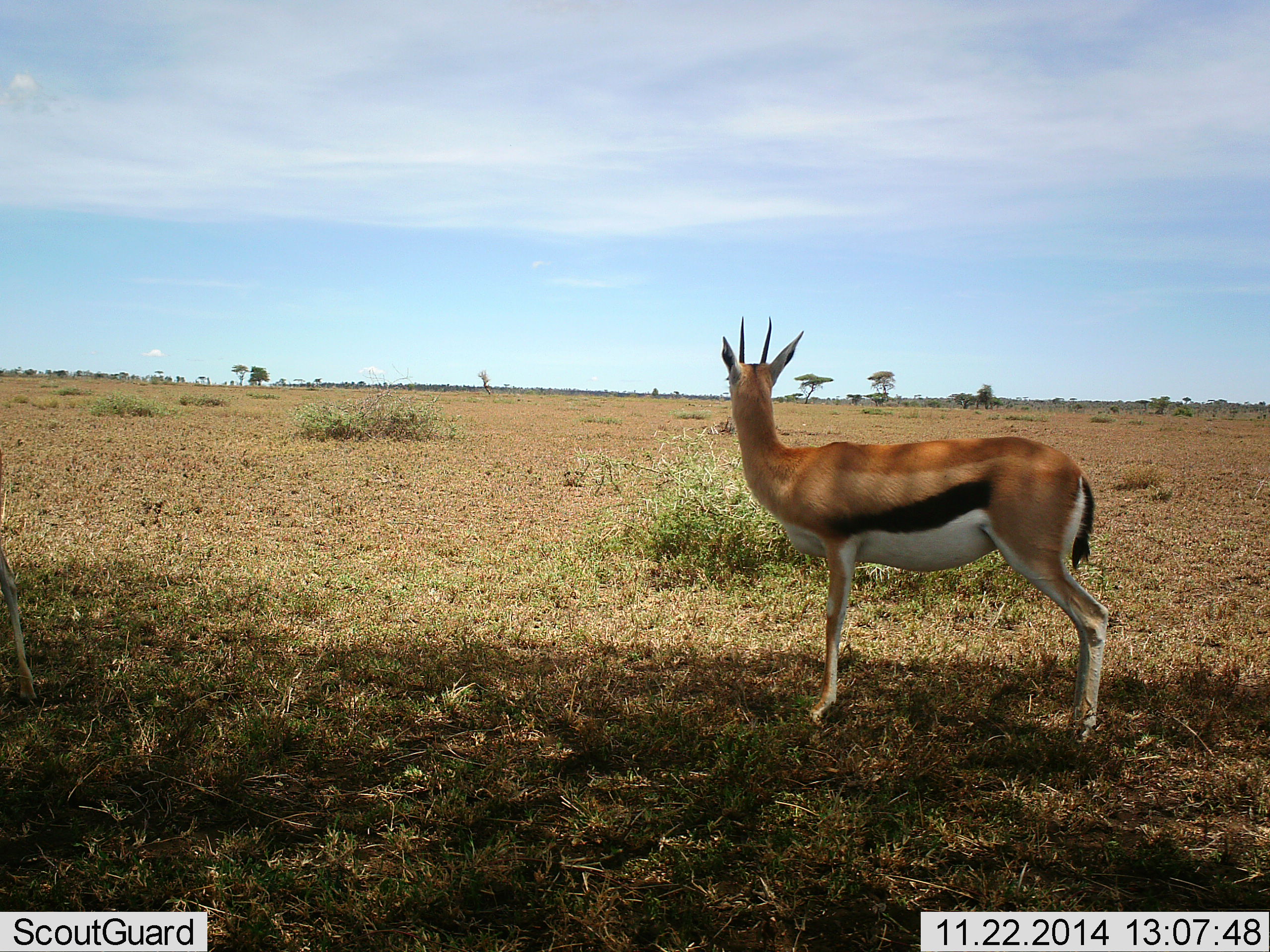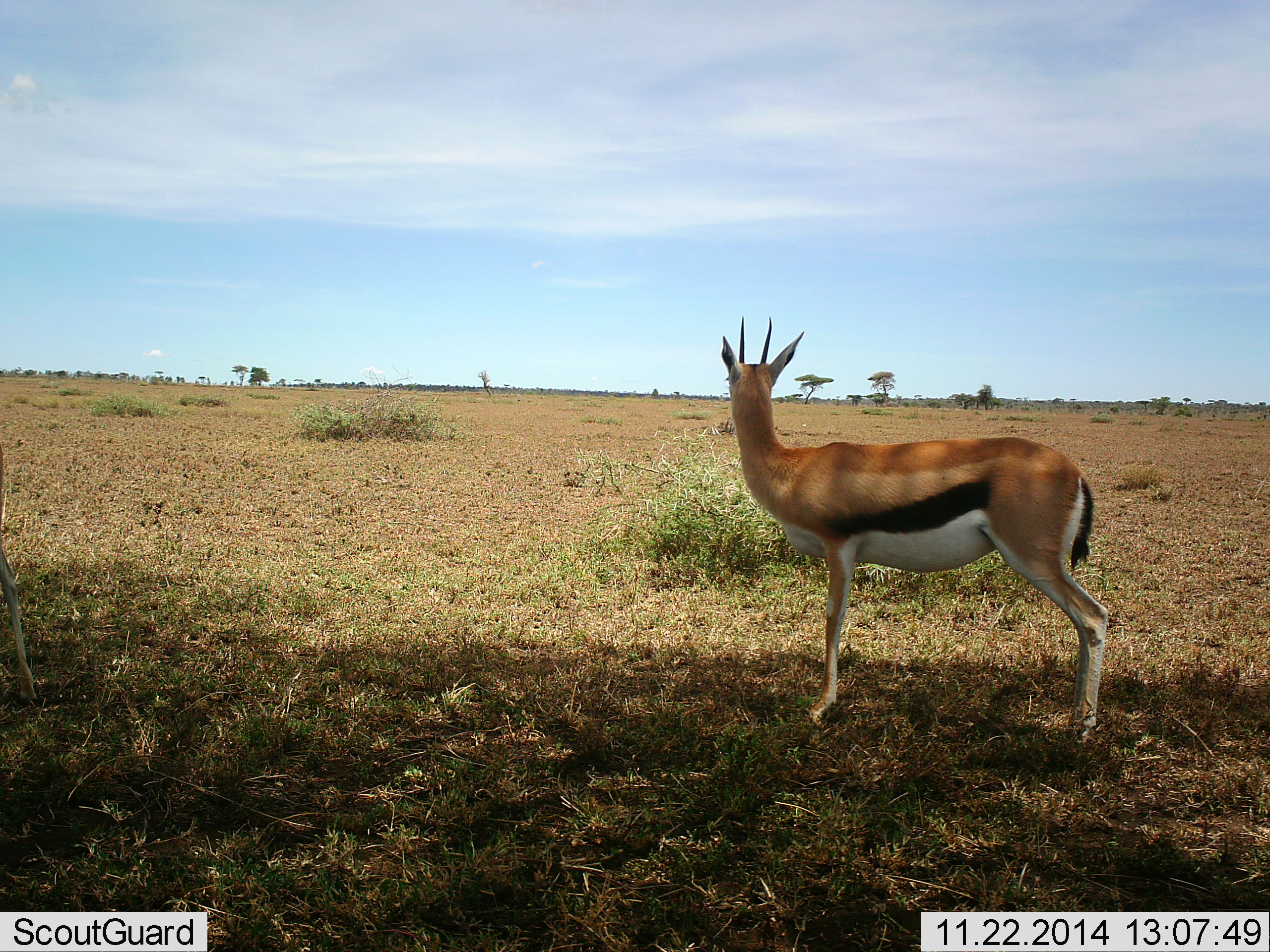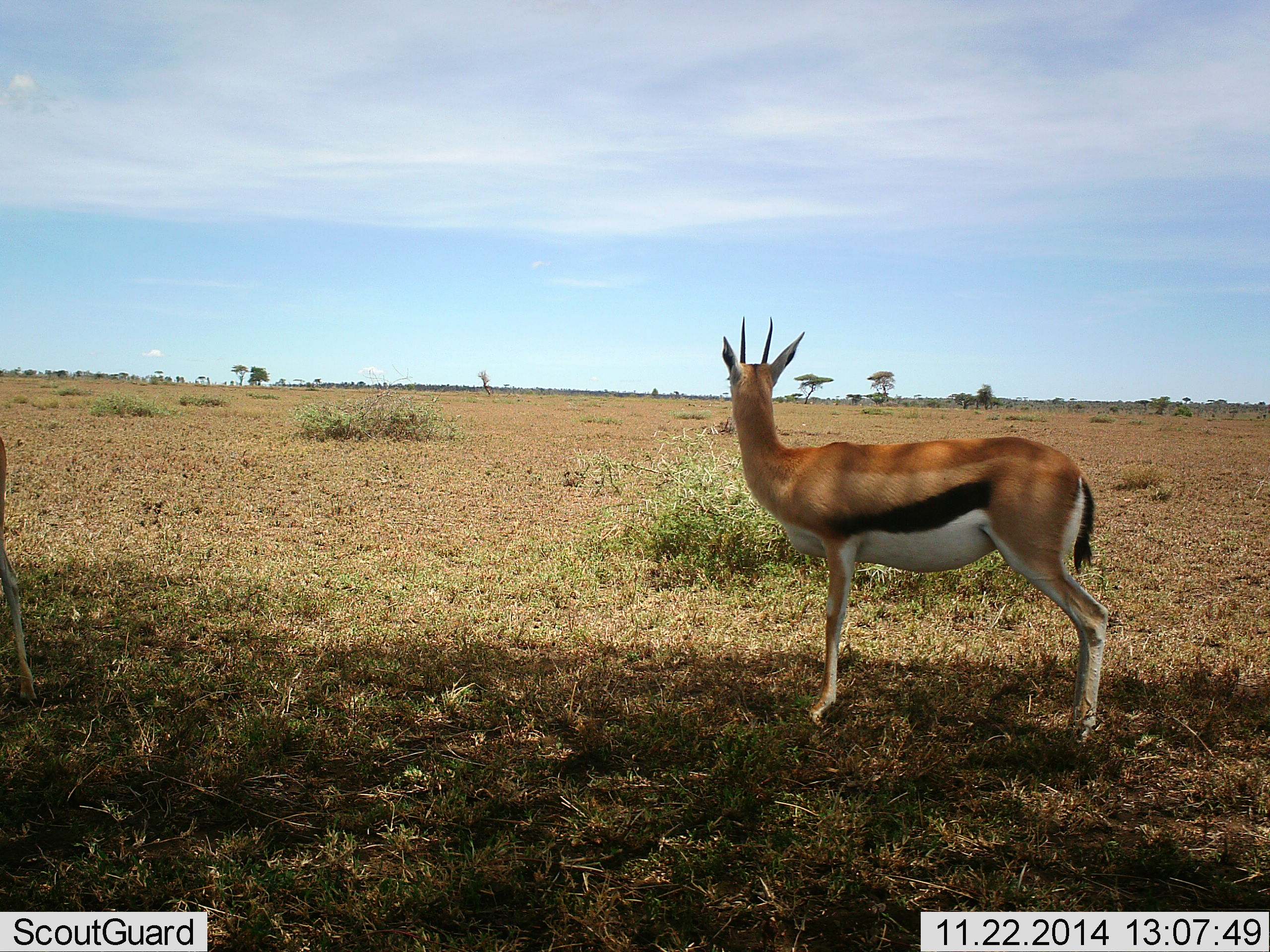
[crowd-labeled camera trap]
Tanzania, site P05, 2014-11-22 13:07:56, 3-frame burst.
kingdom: Animalia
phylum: Chordata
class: Mammalia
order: Artiodactyla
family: Bovidae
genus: Eudorcas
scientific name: Eudorcas thomsonii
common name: thomson's gazelle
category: gazellethomsons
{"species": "gazellethomsons (thomson's gazelle) (Eudorcas thomsonii)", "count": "1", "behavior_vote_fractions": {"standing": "100%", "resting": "0%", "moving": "0%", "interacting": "0%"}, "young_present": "10%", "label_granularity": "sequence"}